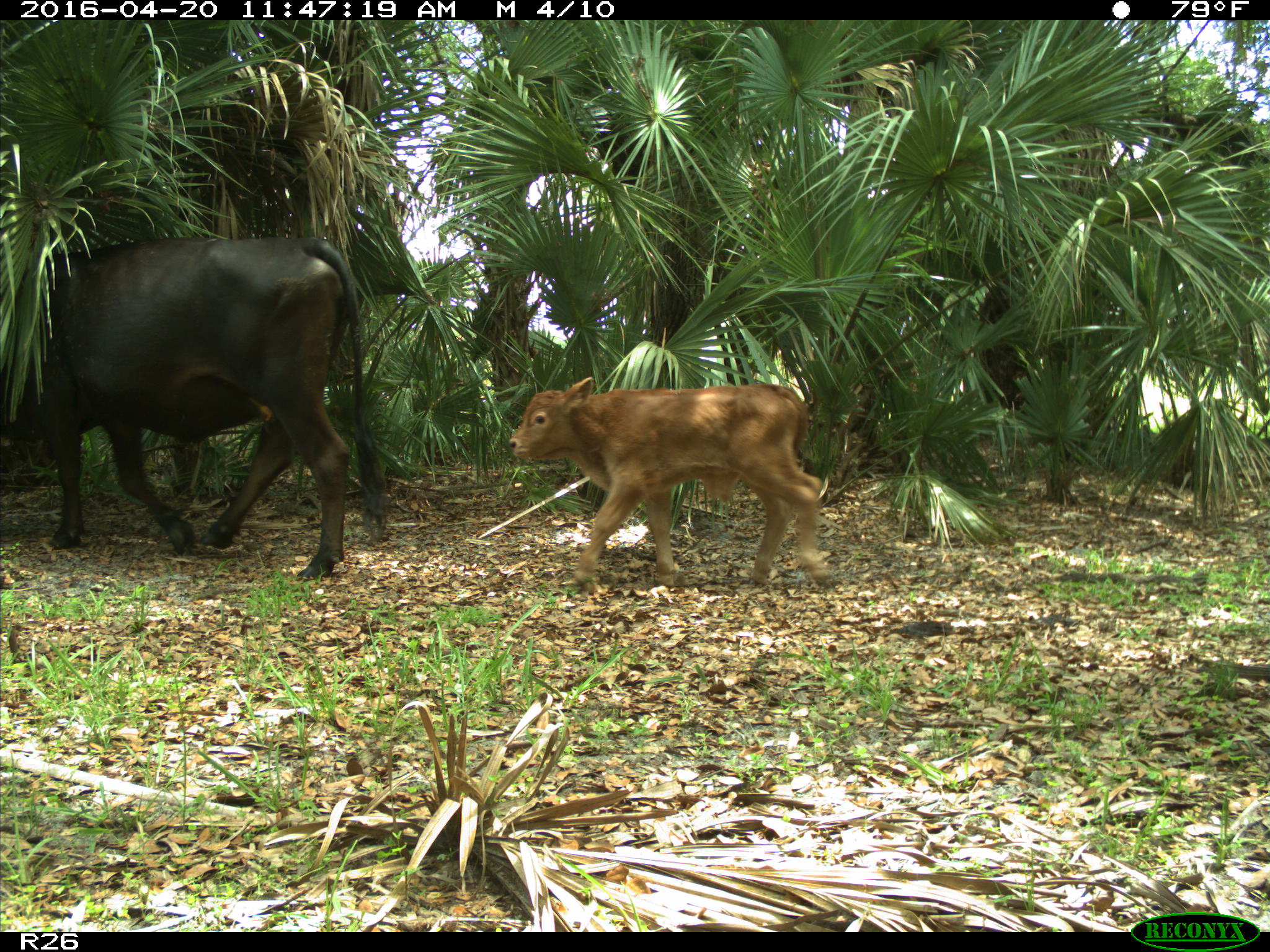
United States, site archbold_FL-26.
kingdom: Animalia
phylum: Chordata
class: Mammalia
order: Artiodactyla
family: Bovidae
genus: Bos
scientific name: Bos taurus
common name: domestic cow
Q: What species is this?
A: Bos taurus (domestic cow).